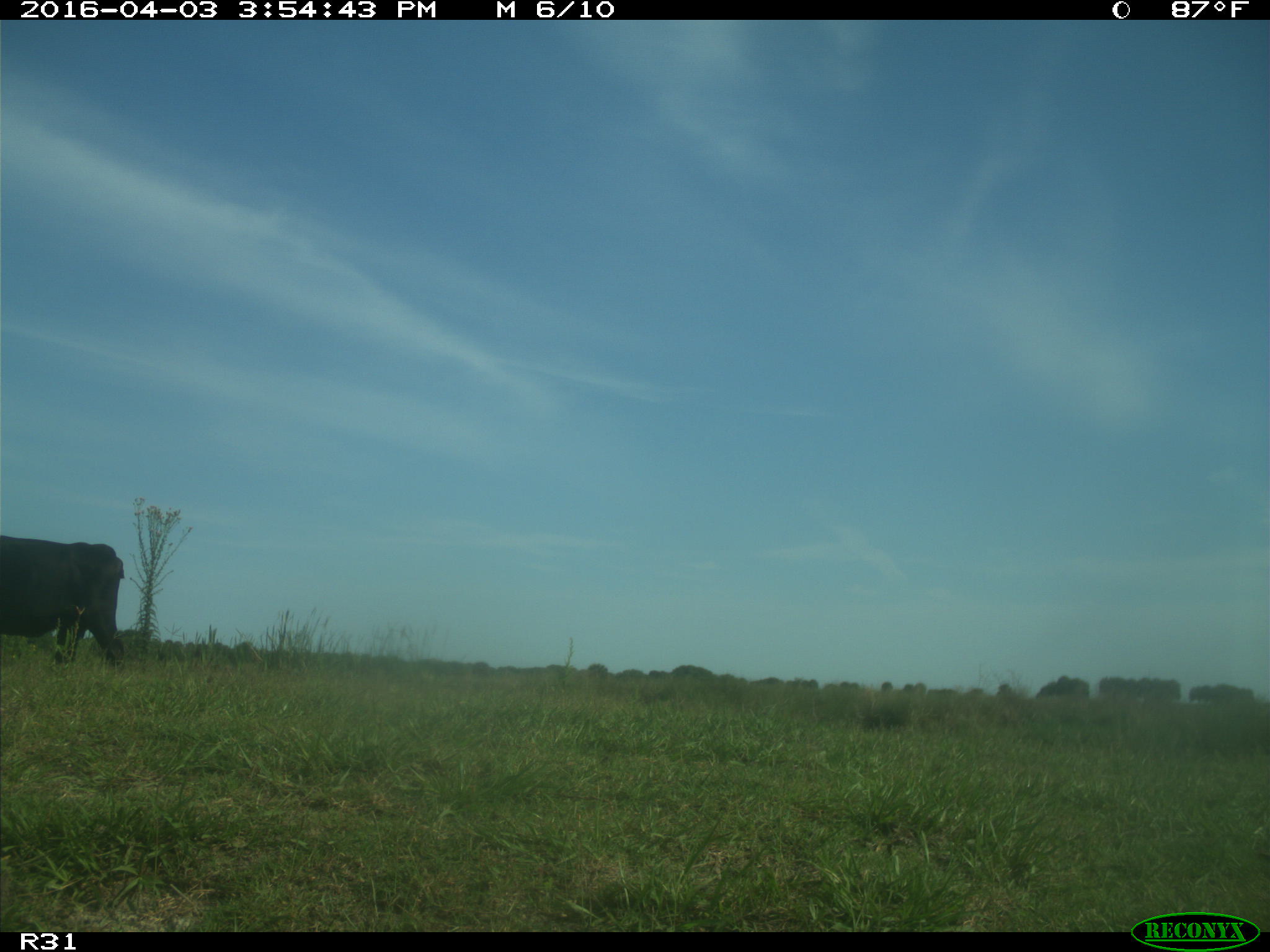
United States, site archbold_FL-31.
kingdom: Animalia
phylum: Chordata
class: Mammalia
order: Artiodactyla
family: Bovidae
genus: Bos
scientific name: Bos taurus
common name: domestic cow